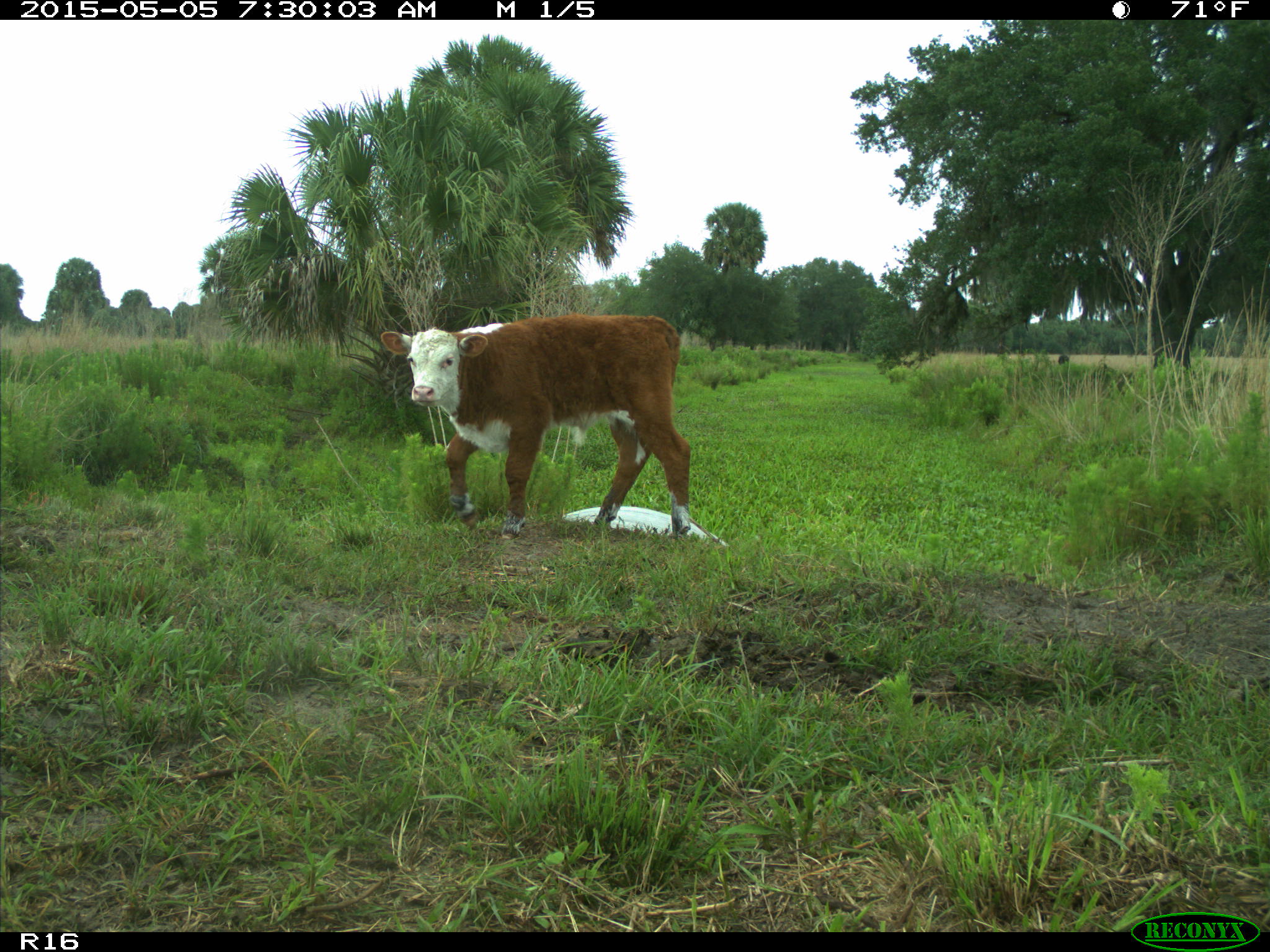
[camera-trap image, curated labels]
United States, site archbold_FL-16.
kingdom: Animalia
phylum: Chordata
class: Mammalia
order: Artiodactyla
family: Bovidae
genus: Bos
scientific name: Bos taurus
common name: domestic cow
Bos taurus (domestic cow).